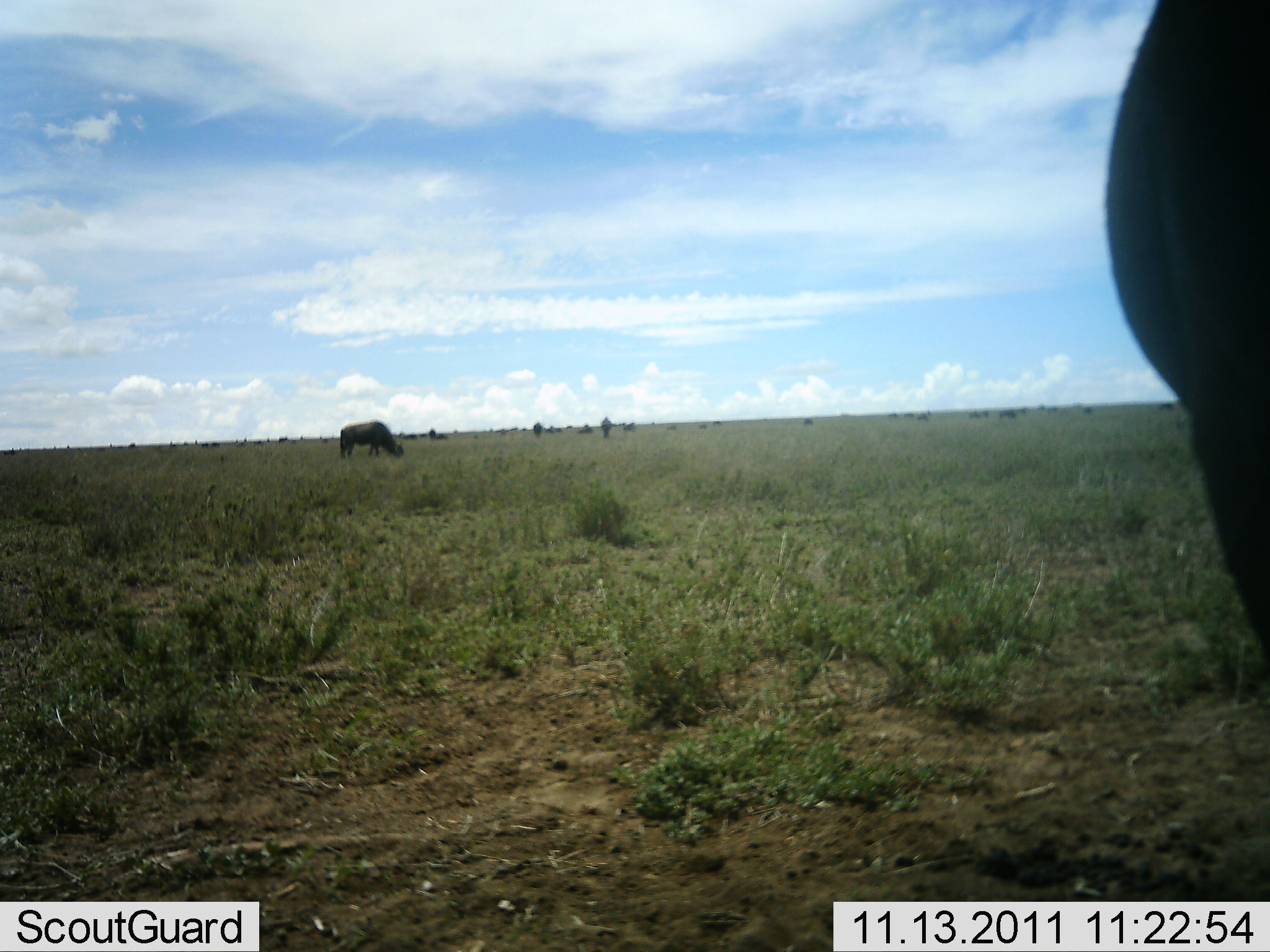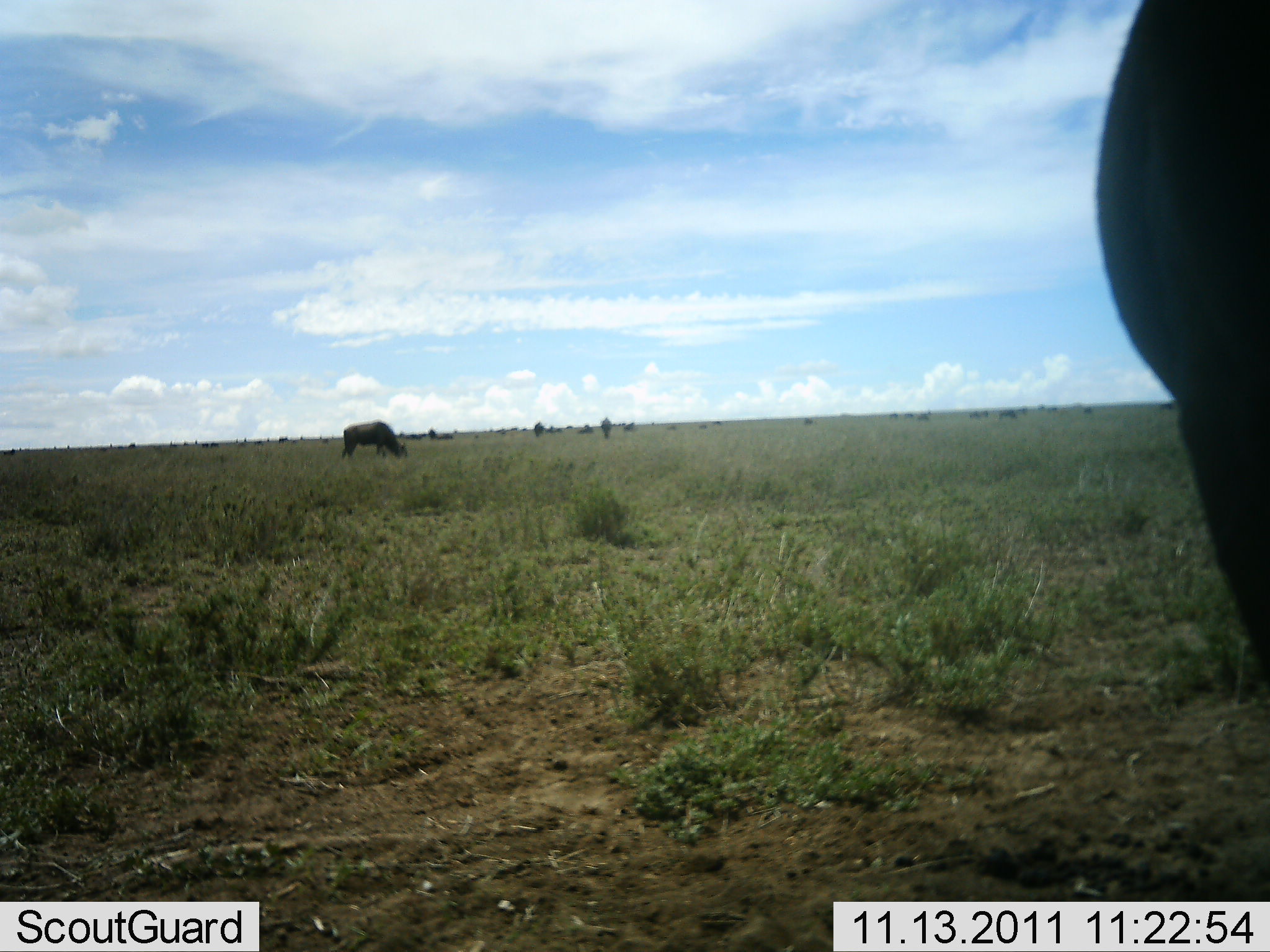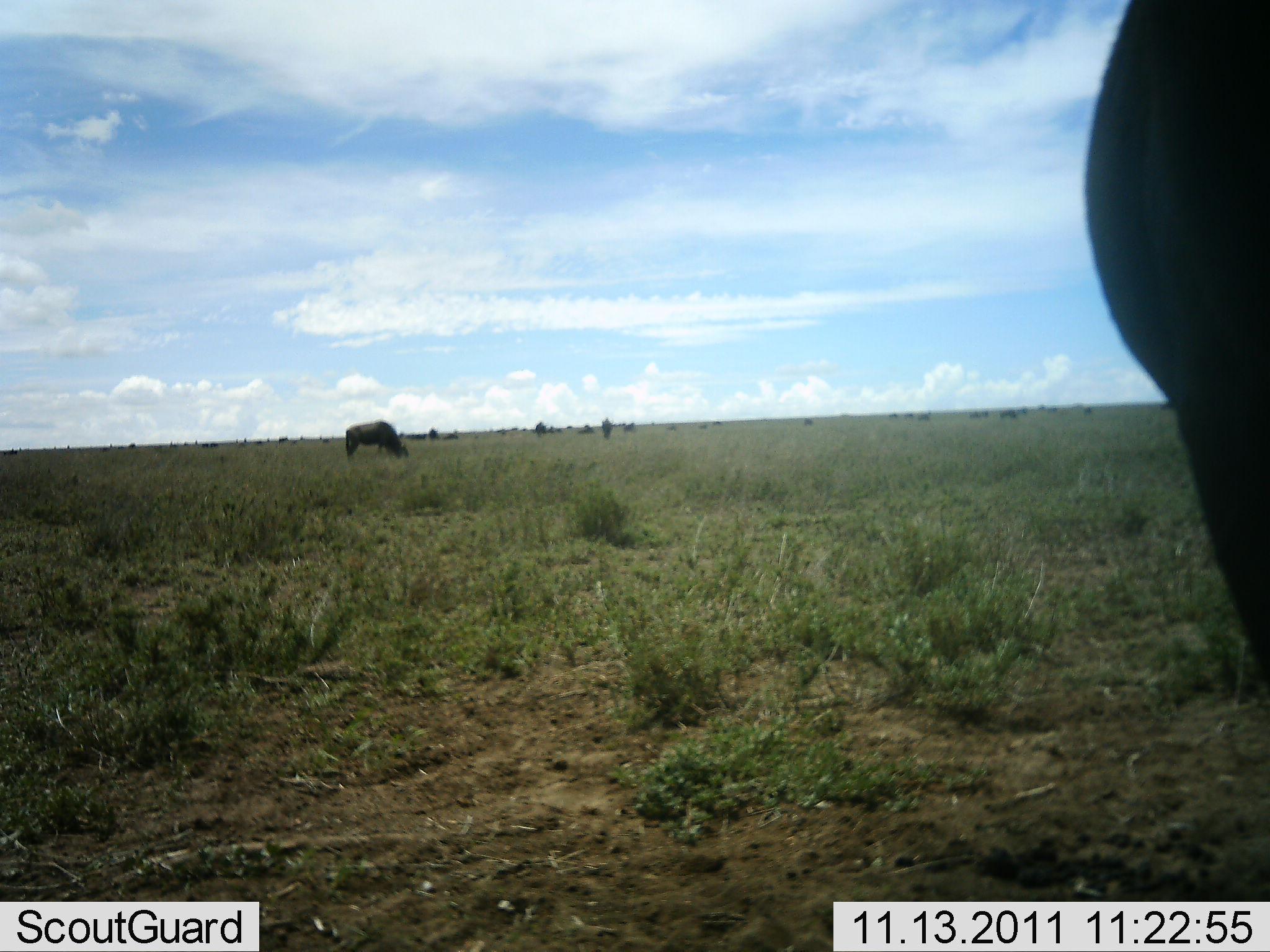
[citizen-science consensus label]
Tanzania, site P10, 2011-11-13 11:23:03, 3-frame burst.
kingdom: Animalia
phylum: Chordata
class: Mammalia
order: Artiodactyla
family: Bovidae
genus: Connochaetes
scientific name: Connochaetes taurinus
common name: blue wildebeest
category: wildebeest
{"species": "wildebeest (blue wildebeest) (Connochaetes taurinus)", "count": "11-50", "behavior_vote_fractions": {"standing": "45%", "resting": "0%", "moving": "9%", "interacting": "0%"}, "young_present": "0%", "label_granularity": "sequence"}